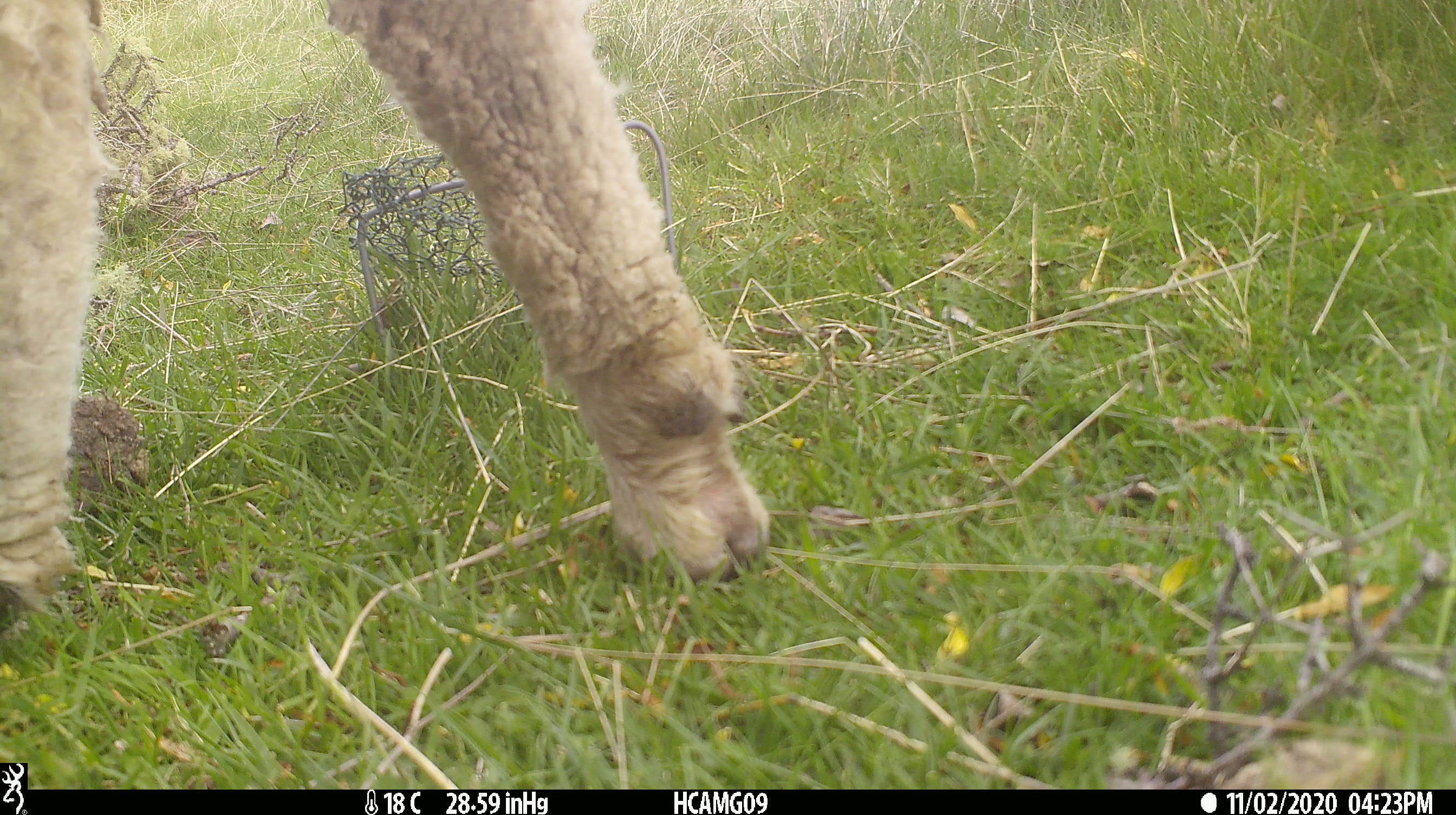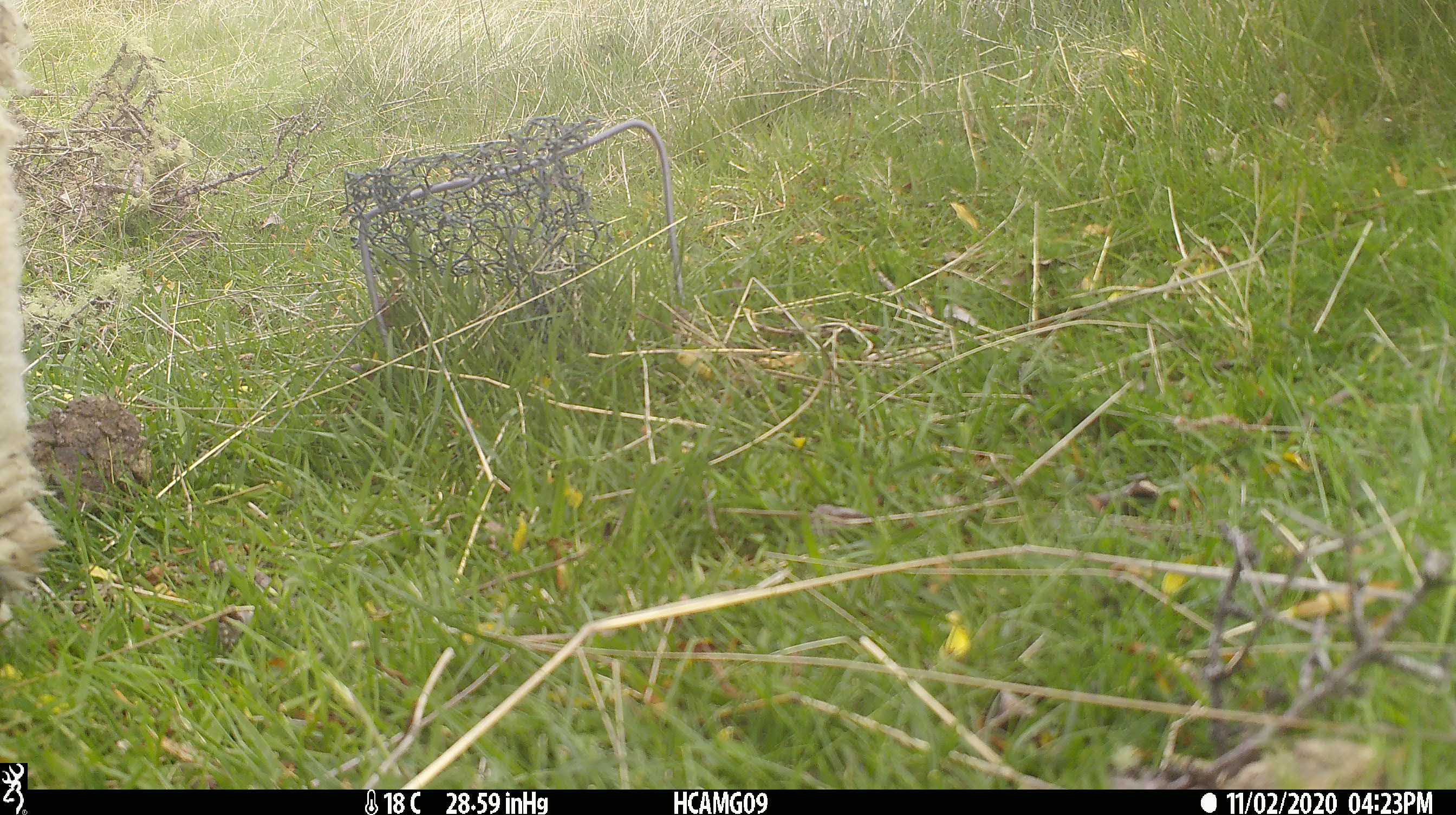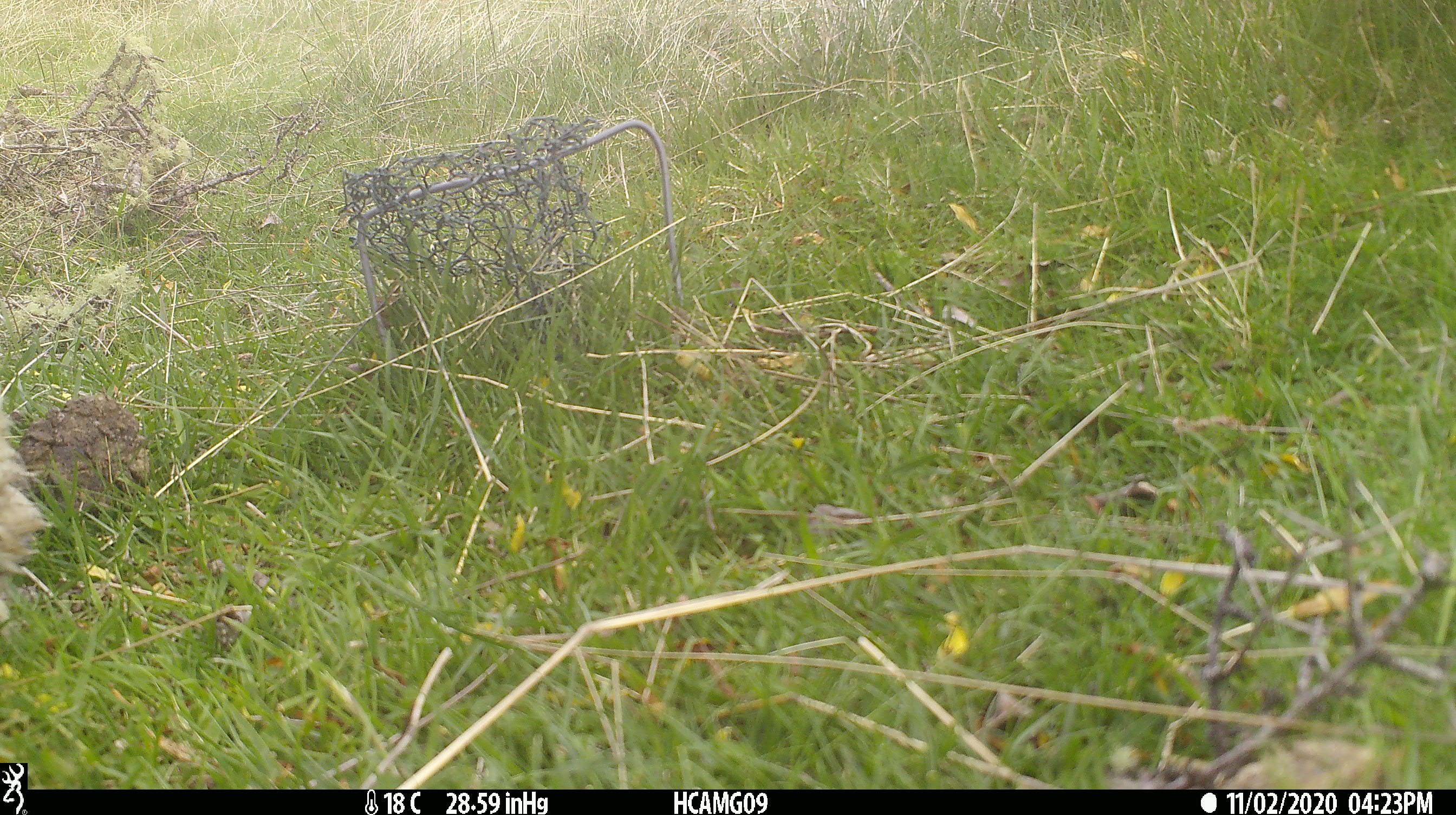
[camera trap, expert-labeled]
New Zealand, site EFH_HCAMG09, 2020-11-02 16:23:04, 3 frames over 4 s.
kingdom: Animalia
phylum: Chordata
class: Mammalia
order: Artiodactyla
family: Bovidae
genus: Ovis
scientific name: Ovis aries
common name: domestic sheep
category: sheep